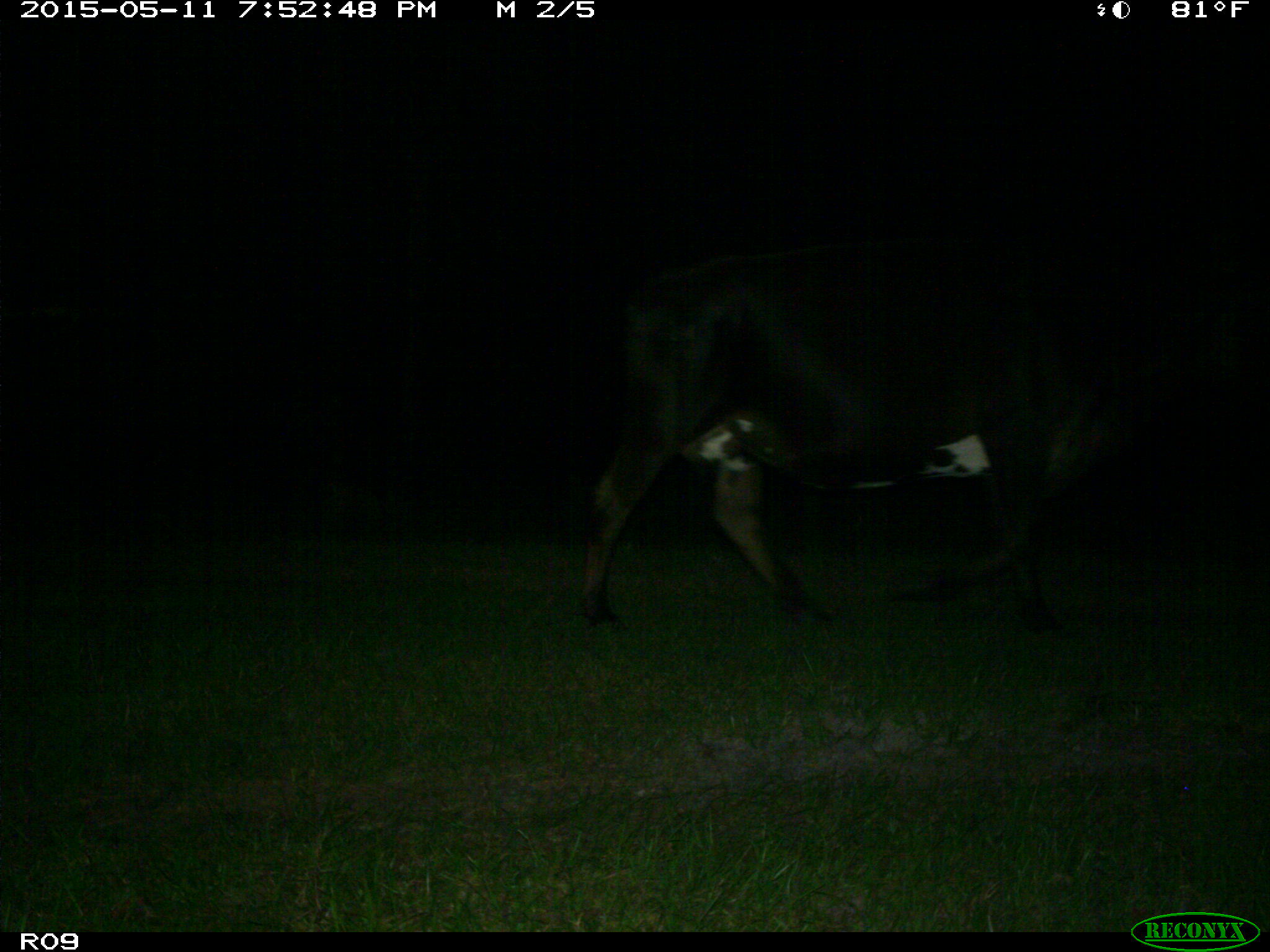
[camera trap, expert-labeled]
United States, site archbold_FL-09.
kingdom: Animalia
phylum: Chordata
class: Mammalia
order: Artiodactyla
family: Bovidae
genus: Bos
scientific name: Bos taurus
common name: domestic cow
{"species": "Bos taurus (domestic cow)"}